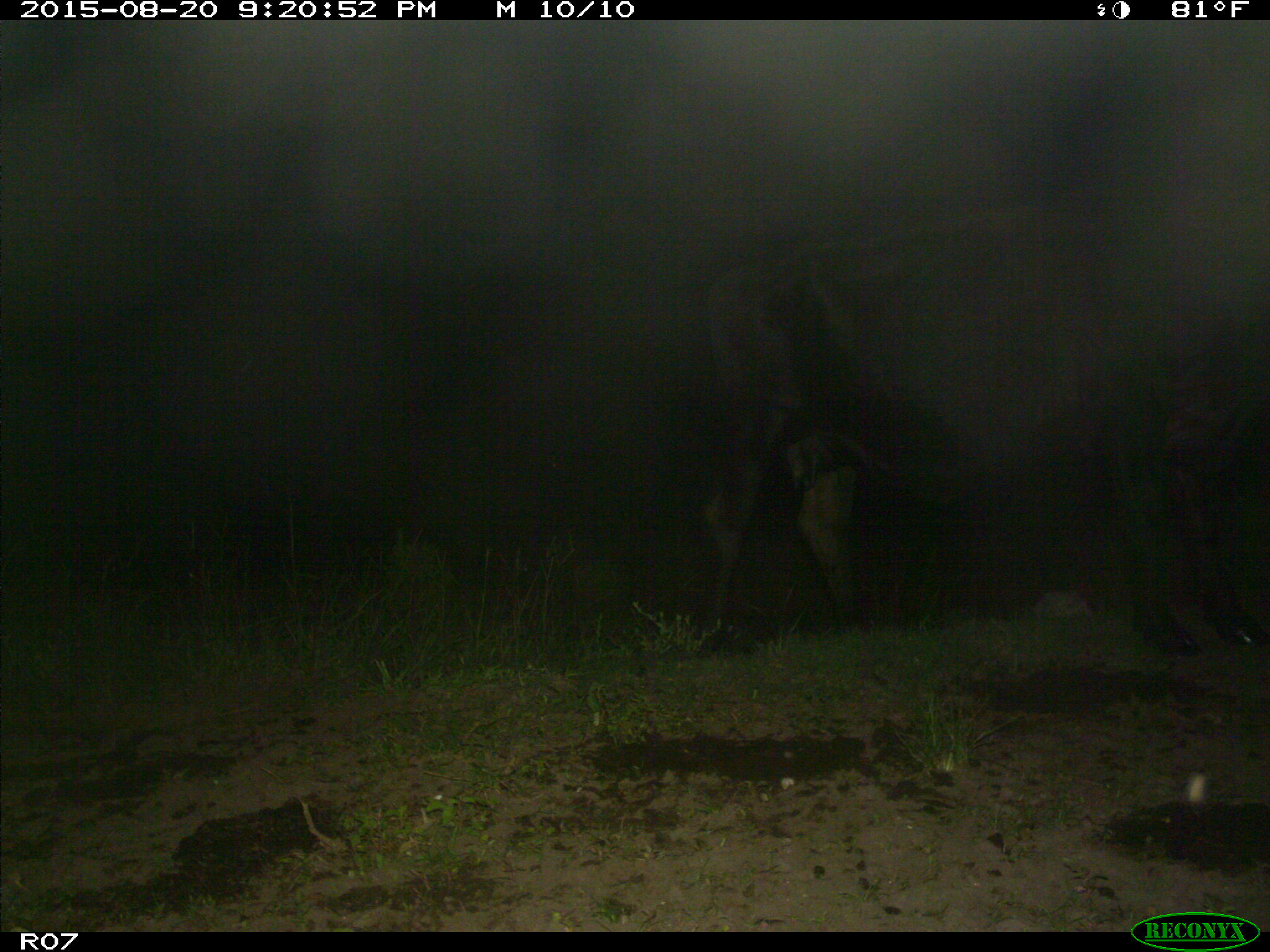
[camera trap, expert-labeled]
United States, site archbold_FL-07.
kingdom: Animalia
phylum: Chordata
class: Mammalia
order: Artiodactyla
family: Bovidae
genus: Bos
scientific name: Bos taurus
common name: domestic cow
Bos taurus (domestic cow).